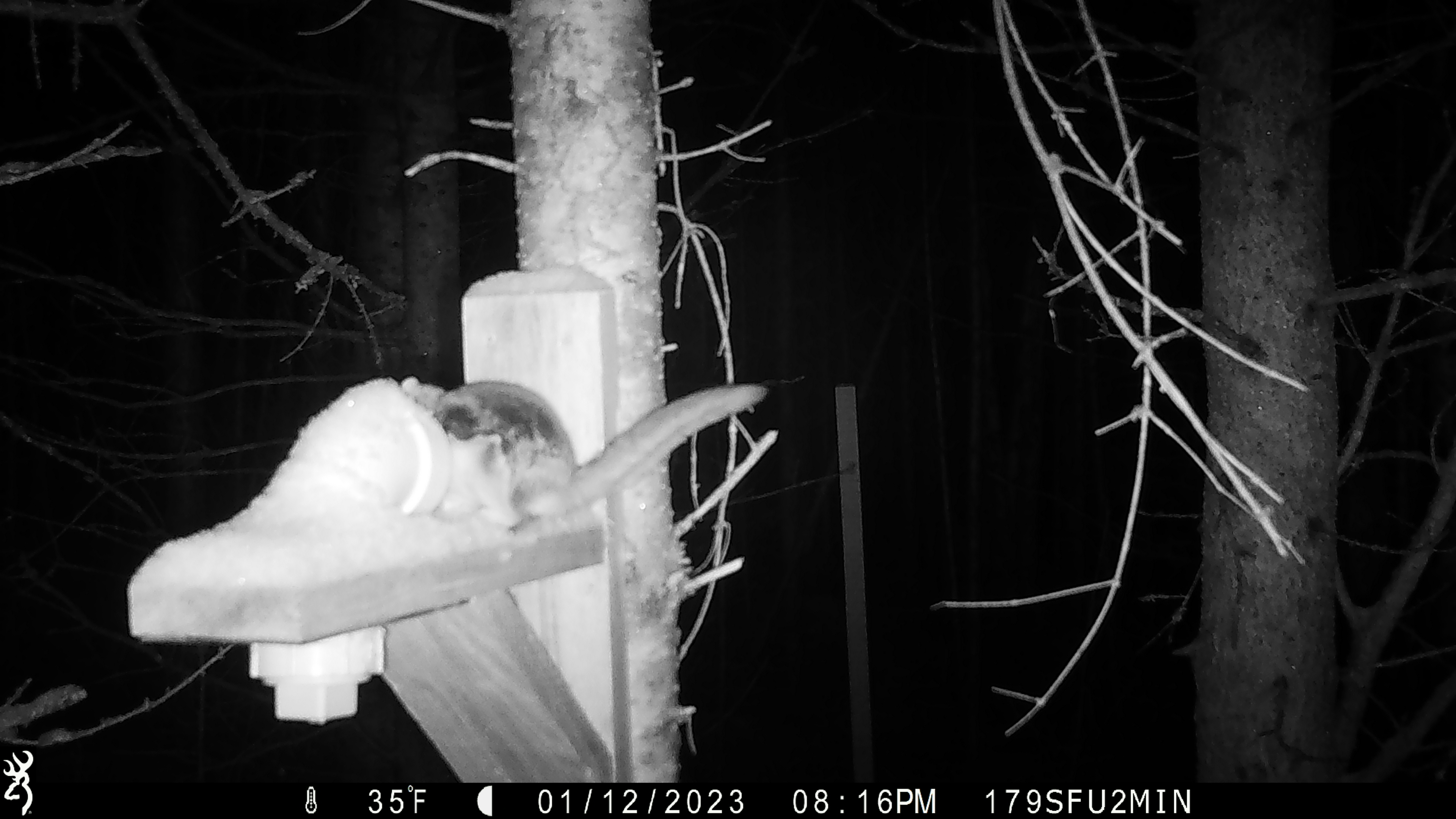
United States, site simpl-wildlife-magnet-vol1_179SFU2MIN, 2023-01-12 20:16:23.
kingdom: Animalia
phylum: Chordata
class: Mammalia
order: Rodentia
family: Sciuridae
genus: Glaucomys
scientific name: Glaucomys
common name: flying squirrel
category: flying squirrel sp.